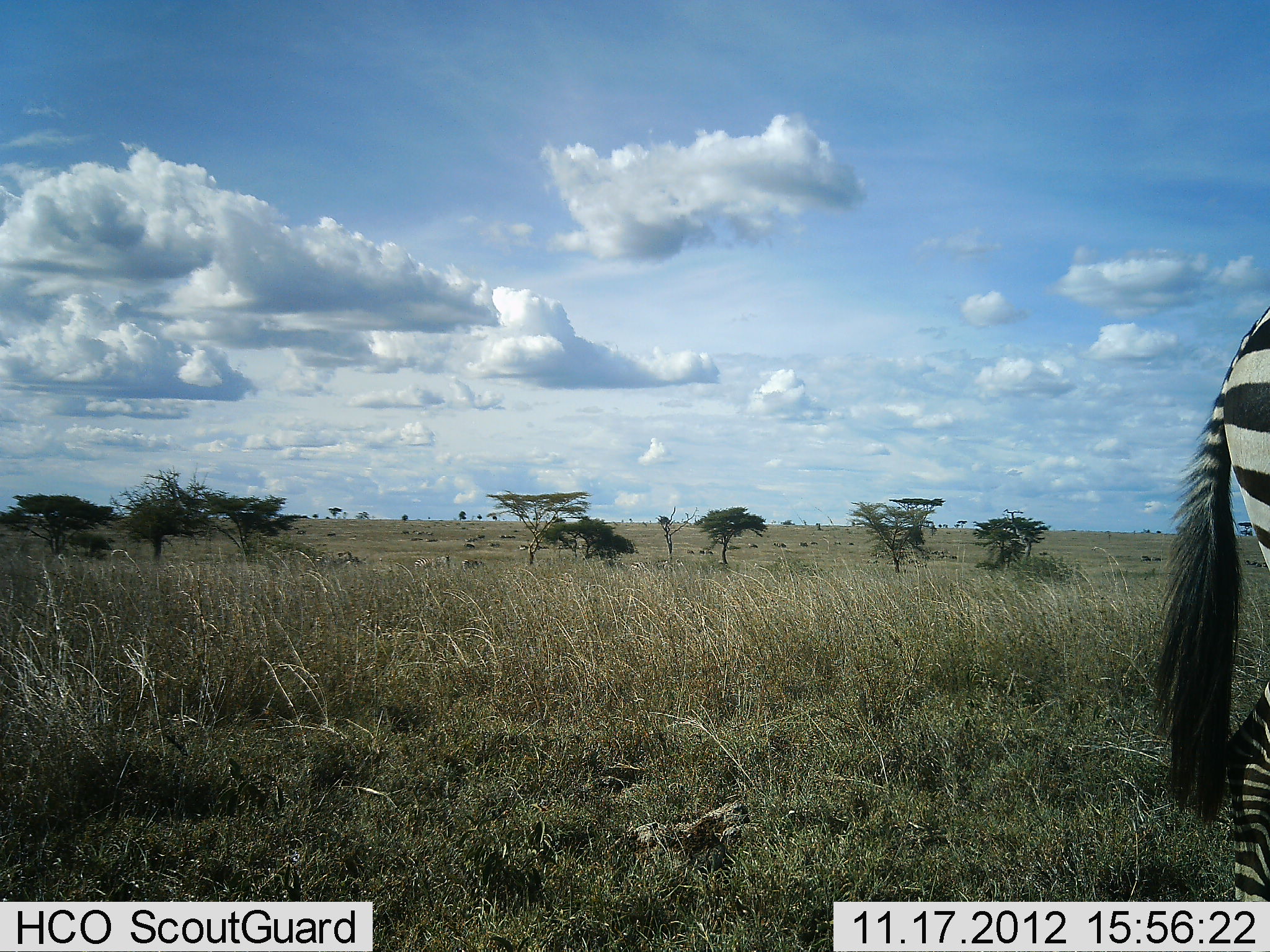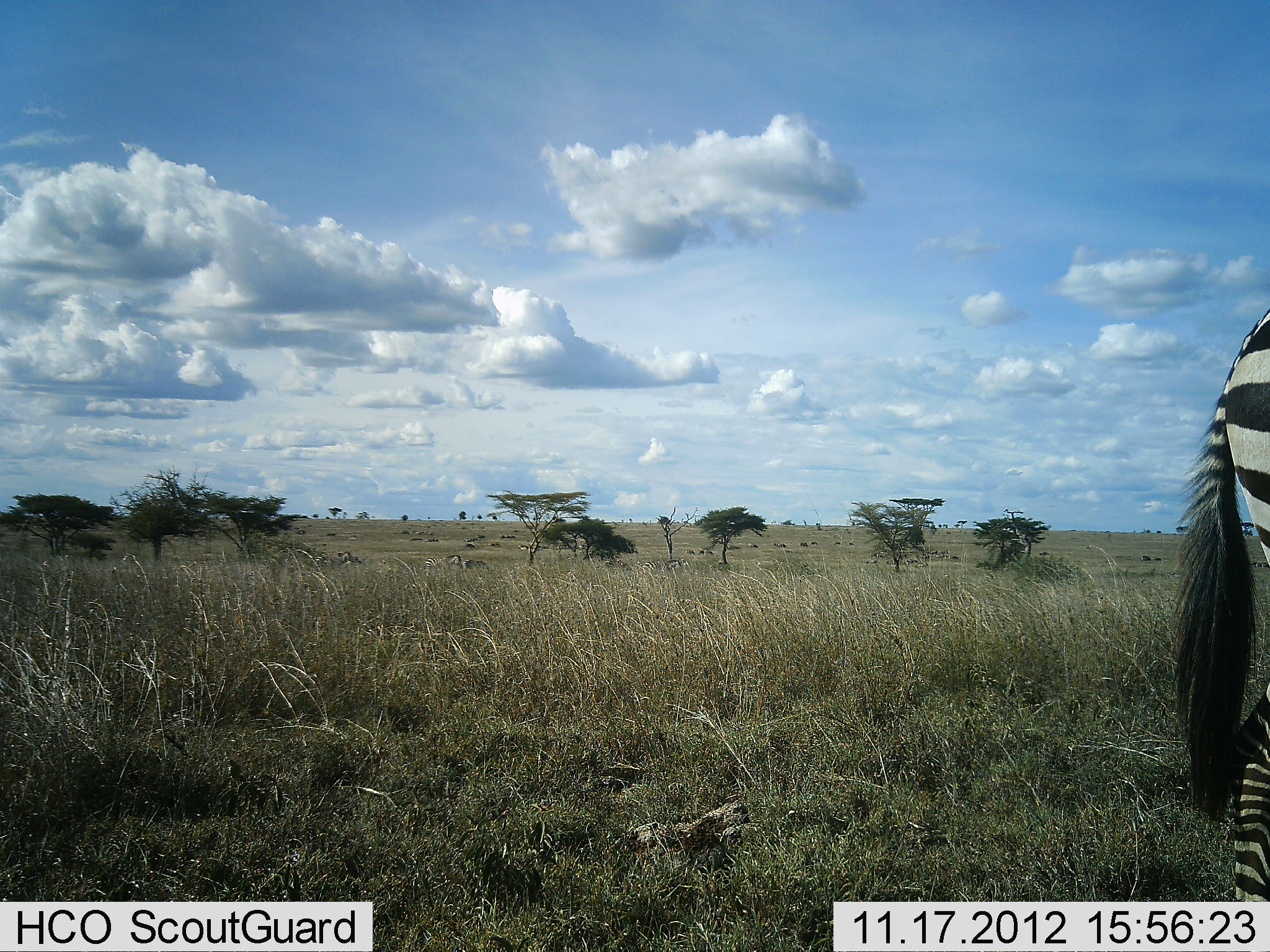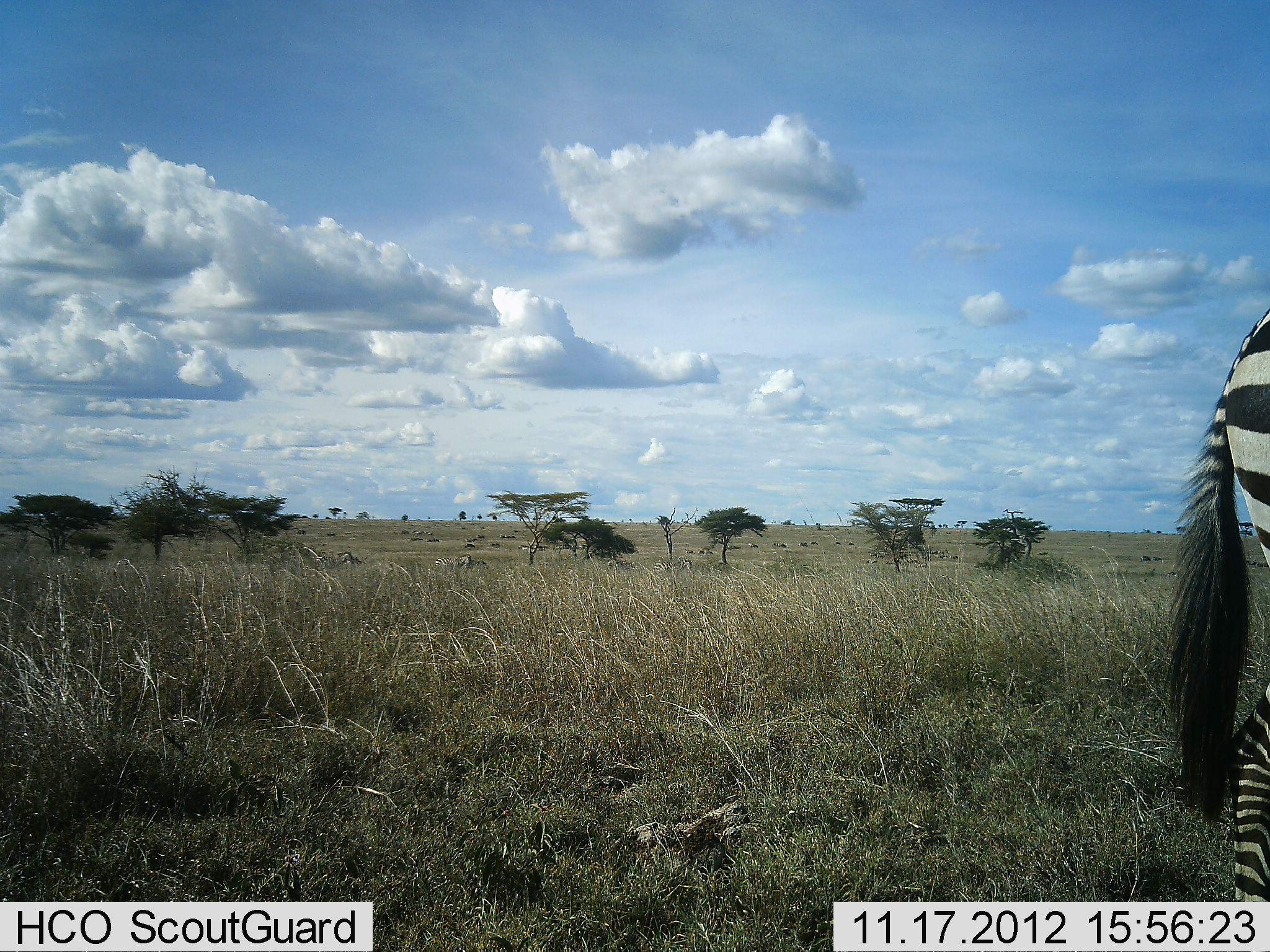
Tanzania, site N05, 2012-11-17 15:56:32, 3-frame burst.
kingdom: Animalia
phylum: Chordata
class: Mammalia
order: Perissodactyla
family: Equidae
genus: Equus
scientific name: Equus quagga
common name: plains zebra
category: zebra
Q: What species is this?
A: Zebra (plains zebra) (Equus quagga).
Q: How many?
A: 1.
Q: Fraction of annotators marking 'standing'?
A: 91%.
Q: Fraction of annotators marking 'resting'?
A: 0%.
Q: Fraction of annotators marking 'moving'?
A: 27%.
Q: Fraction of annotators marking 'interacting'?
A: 0%.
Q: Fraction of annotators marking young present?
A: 0%.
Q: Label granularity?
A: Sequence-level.